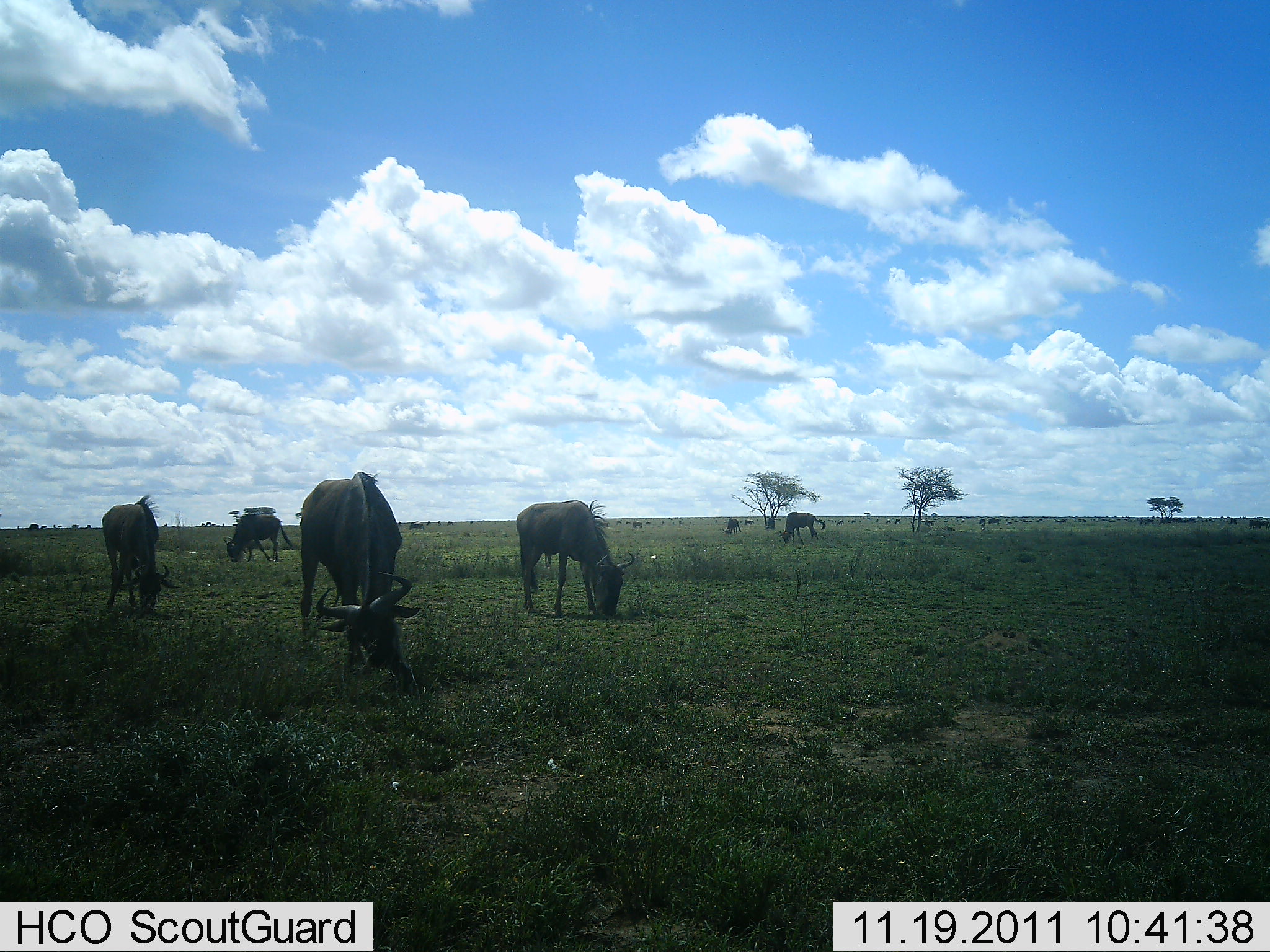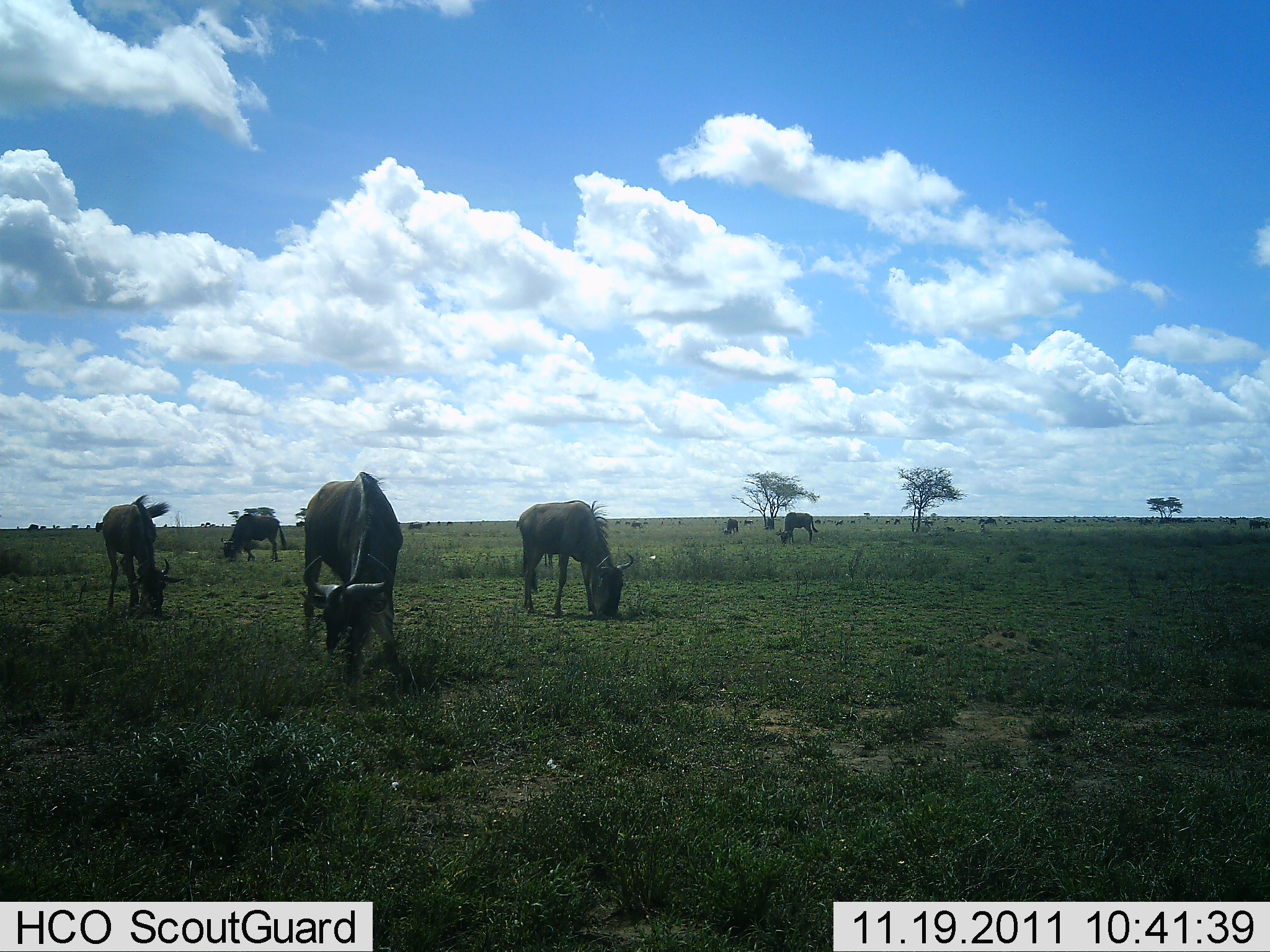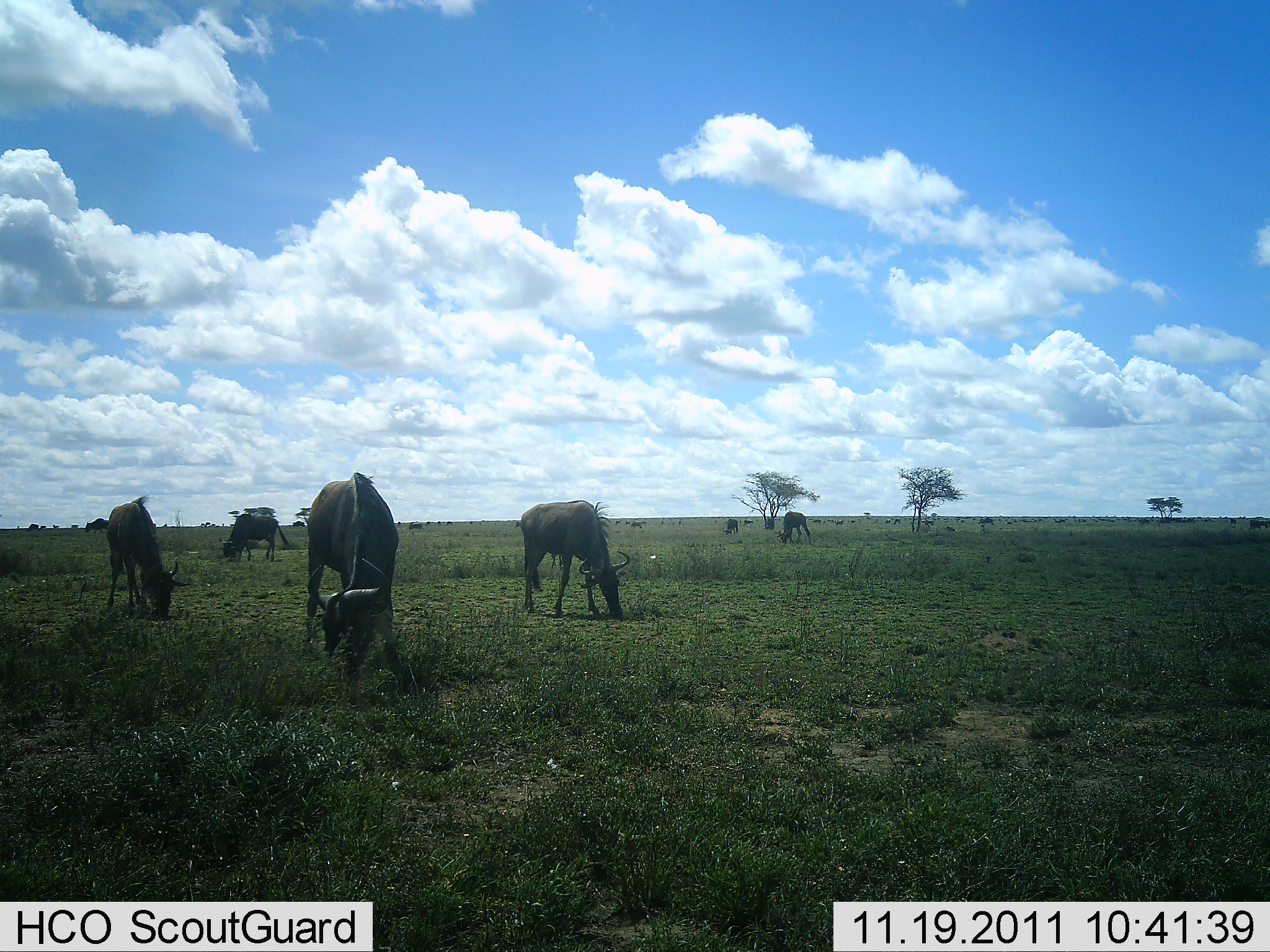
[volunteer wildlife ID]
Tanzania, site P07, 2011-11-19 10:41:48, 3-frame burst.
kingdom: Animalia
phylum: Chordata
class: Mammalia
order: Artiodactyla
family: Bovidae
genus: Connochaetes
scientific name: Connochaetes taurinus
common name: blue wildebeest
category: wildebeest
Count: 9.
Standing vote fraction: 17%.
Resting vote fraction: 0%.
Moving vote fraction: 17%.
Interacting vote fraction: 0%.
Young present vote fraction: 0%.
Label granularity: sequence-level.